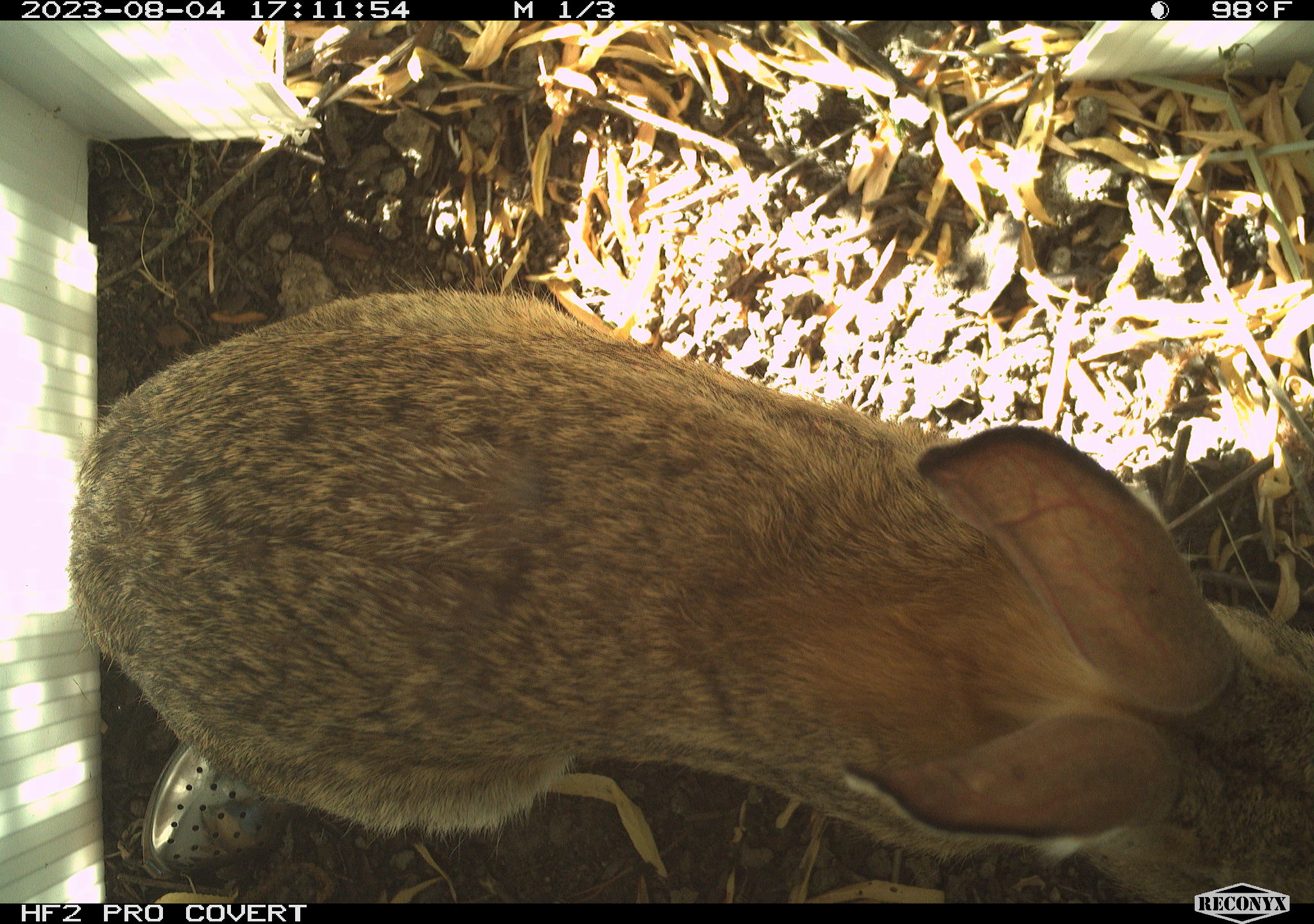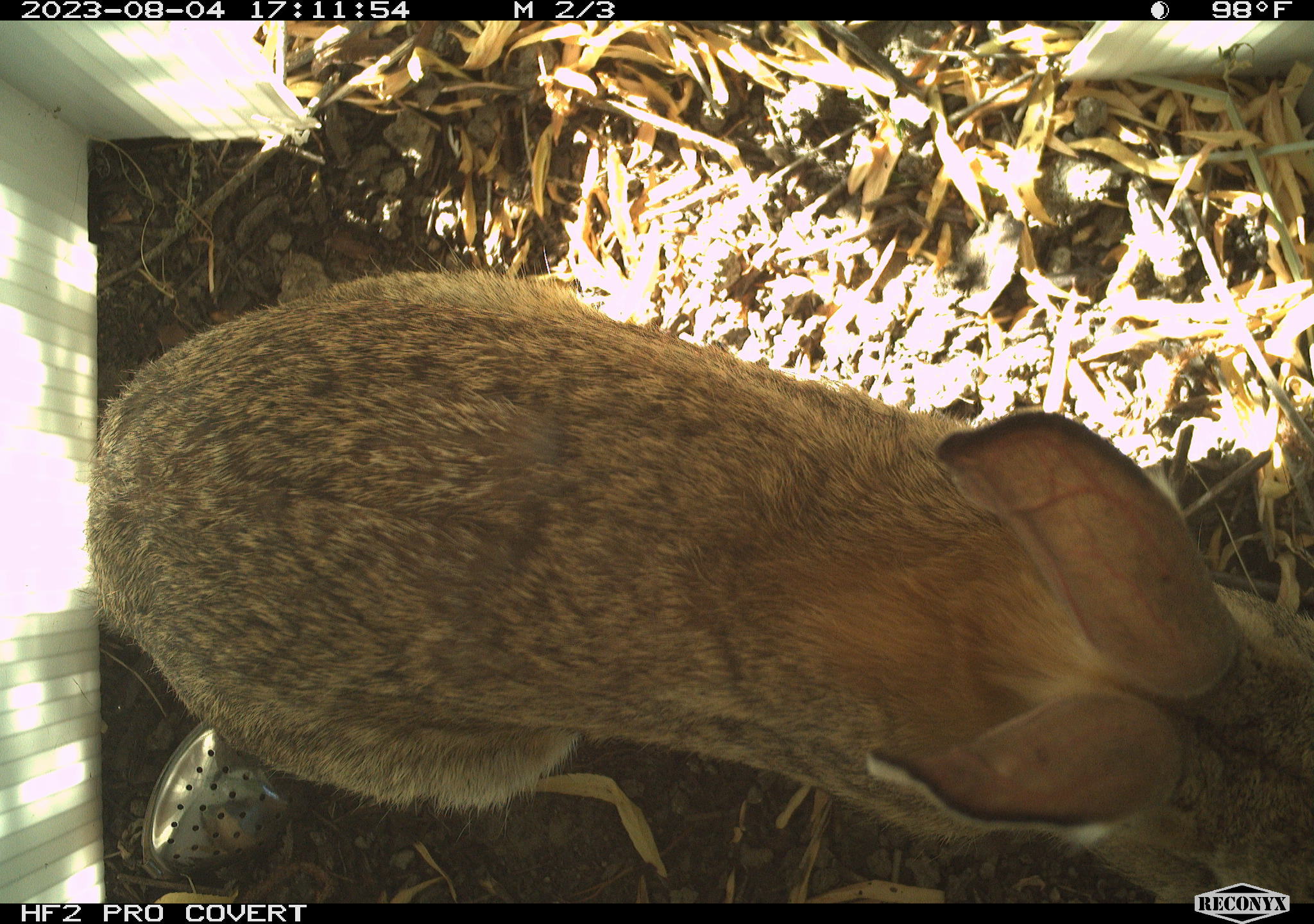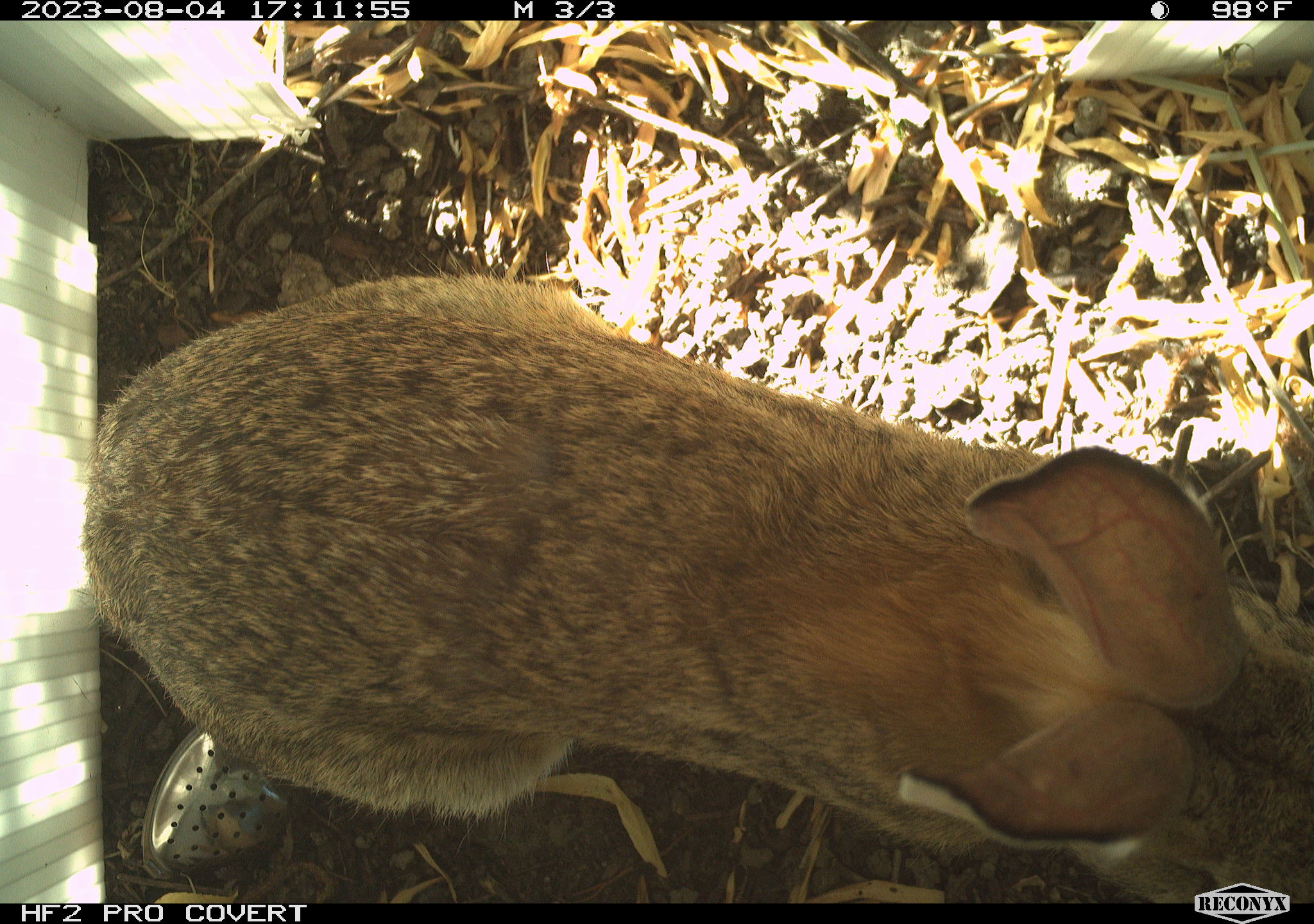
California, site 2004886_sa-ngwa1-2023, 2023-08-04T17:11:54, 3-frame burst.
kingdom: Animalia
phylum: Chordata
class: Mammalia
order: Lagomorpha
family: Leporidae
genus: Sylvilagus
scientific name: Sylvilagus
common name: cottontail rabbits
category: sylvilagus species